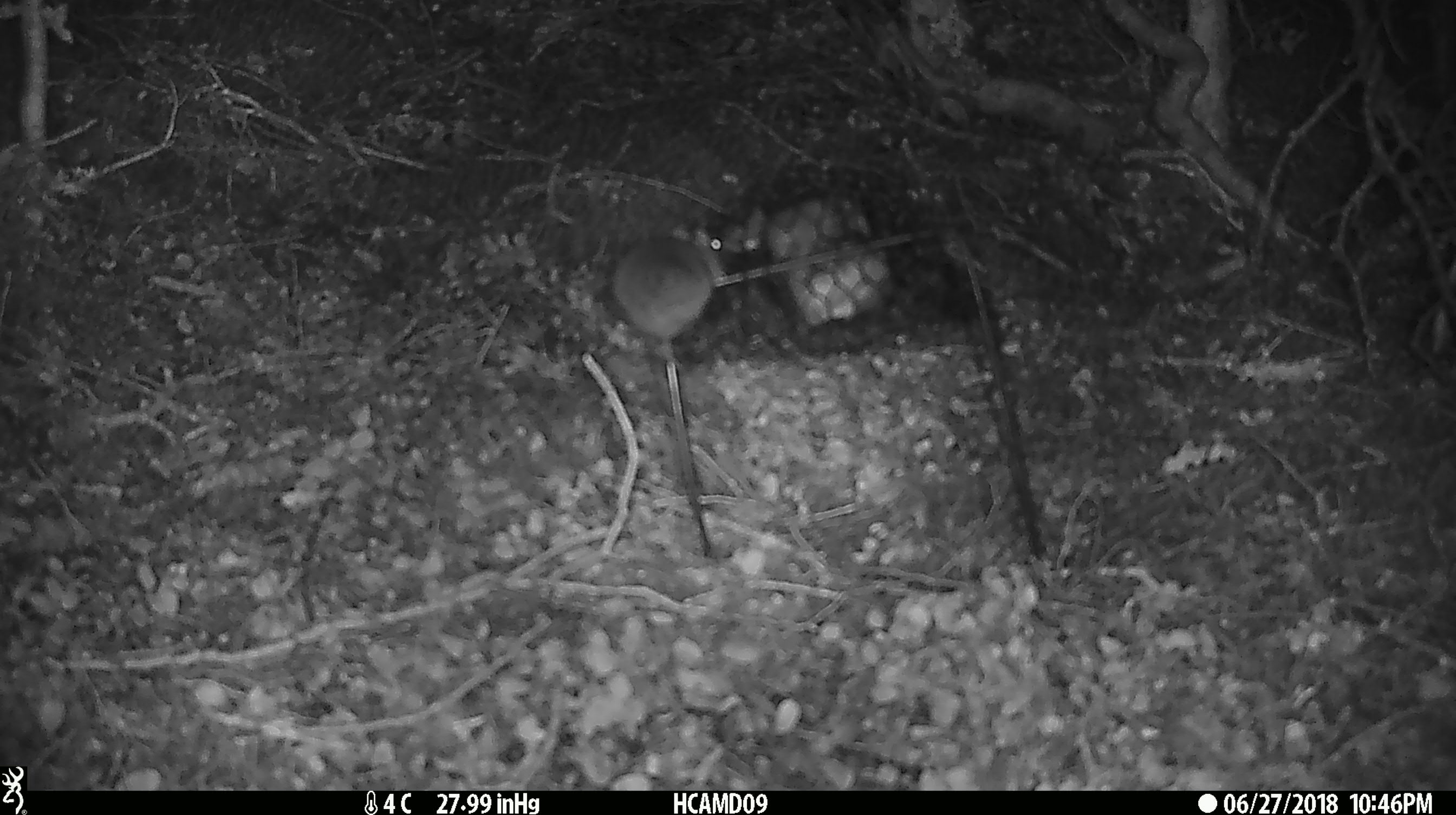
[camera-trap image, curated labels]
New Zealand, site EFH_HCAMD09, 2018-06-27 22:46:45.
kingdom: Animalia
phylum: Chordata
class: Mammalia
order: Rodentia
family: Muridae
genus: Mus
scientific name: Mus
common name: mouse